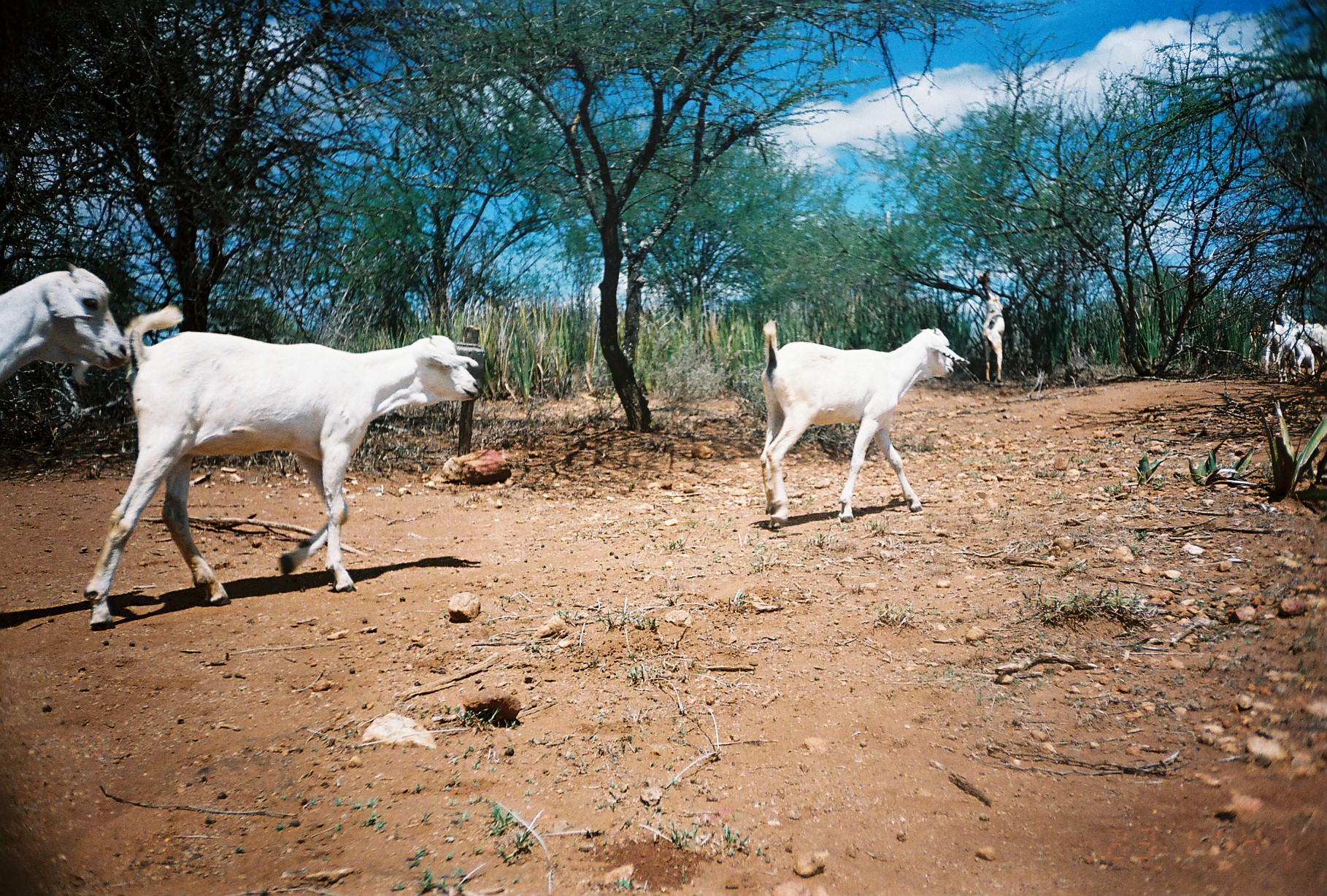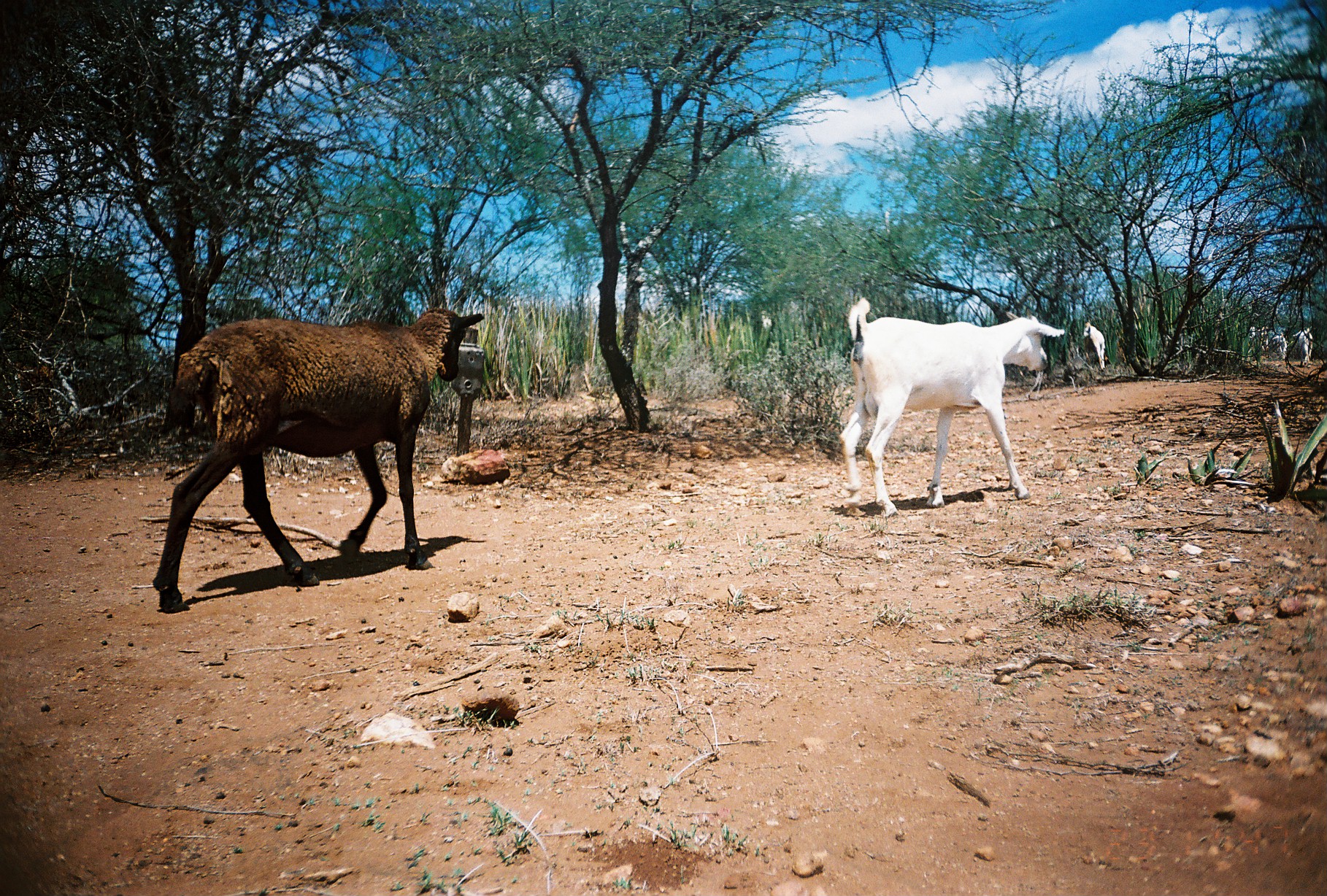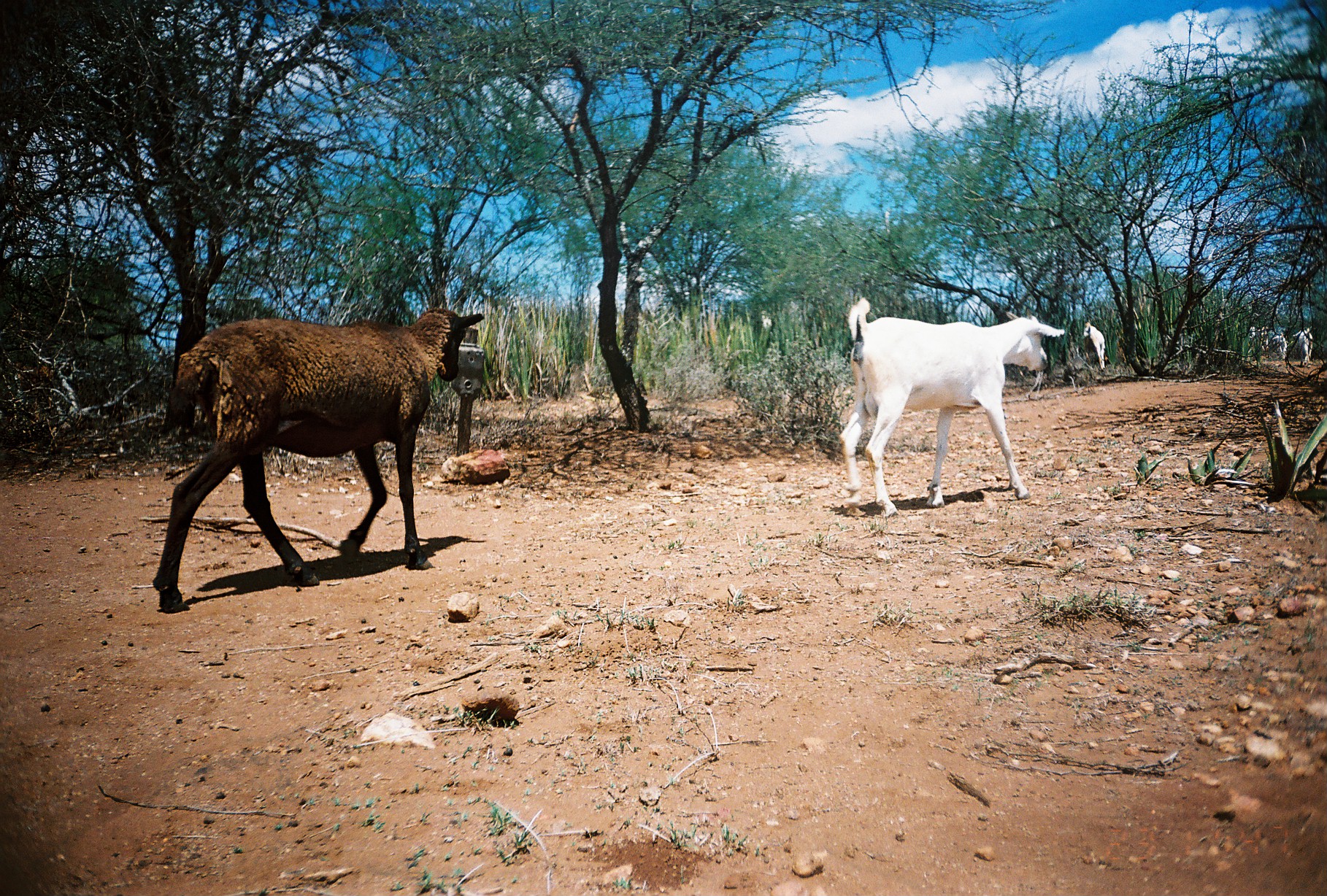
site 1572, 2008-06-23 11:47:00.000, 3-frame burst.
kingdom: Animalia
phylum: Chordata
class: Mammalia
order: Artiodactyla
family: Bovidae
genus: Capra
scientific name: Capra aegagrus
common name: wild goat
Capra aegagrus (wild goat), count 8.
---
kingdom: Animalia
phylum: Chordata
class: Mammalia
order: Artiodactyla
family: Bovidae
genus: Ovis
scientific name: Ovis aries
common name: domestic sheep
Ovis aries (domestic sheep), count 1.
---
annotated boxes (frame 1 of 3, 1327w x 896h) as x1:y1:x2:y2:
capra aegagrus: 84:304:480:626; 761:319:970:527; 0:262:126:384; 976:268:1009:385; 1259:310:1304:384; 1302:323:1326:374; 1294:340:1318:377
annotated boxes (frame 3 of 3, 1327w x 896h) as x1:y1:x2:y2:
ovis aries: 152:309:484:615; 840:297:1063:516; 1082:322:1107:372; 1248:313:1269:358; 1293:327:1313:367; 1270:326:1287:360